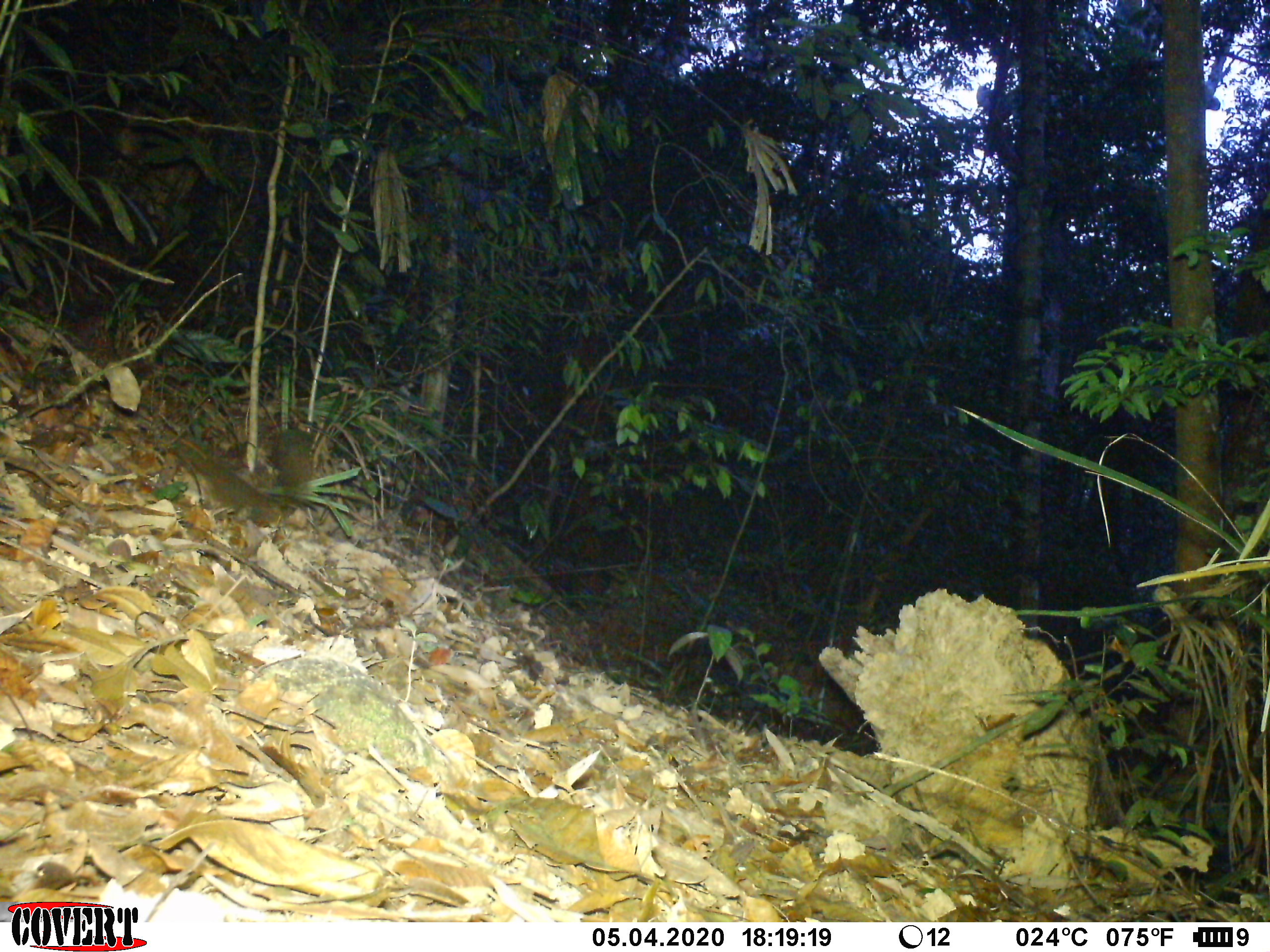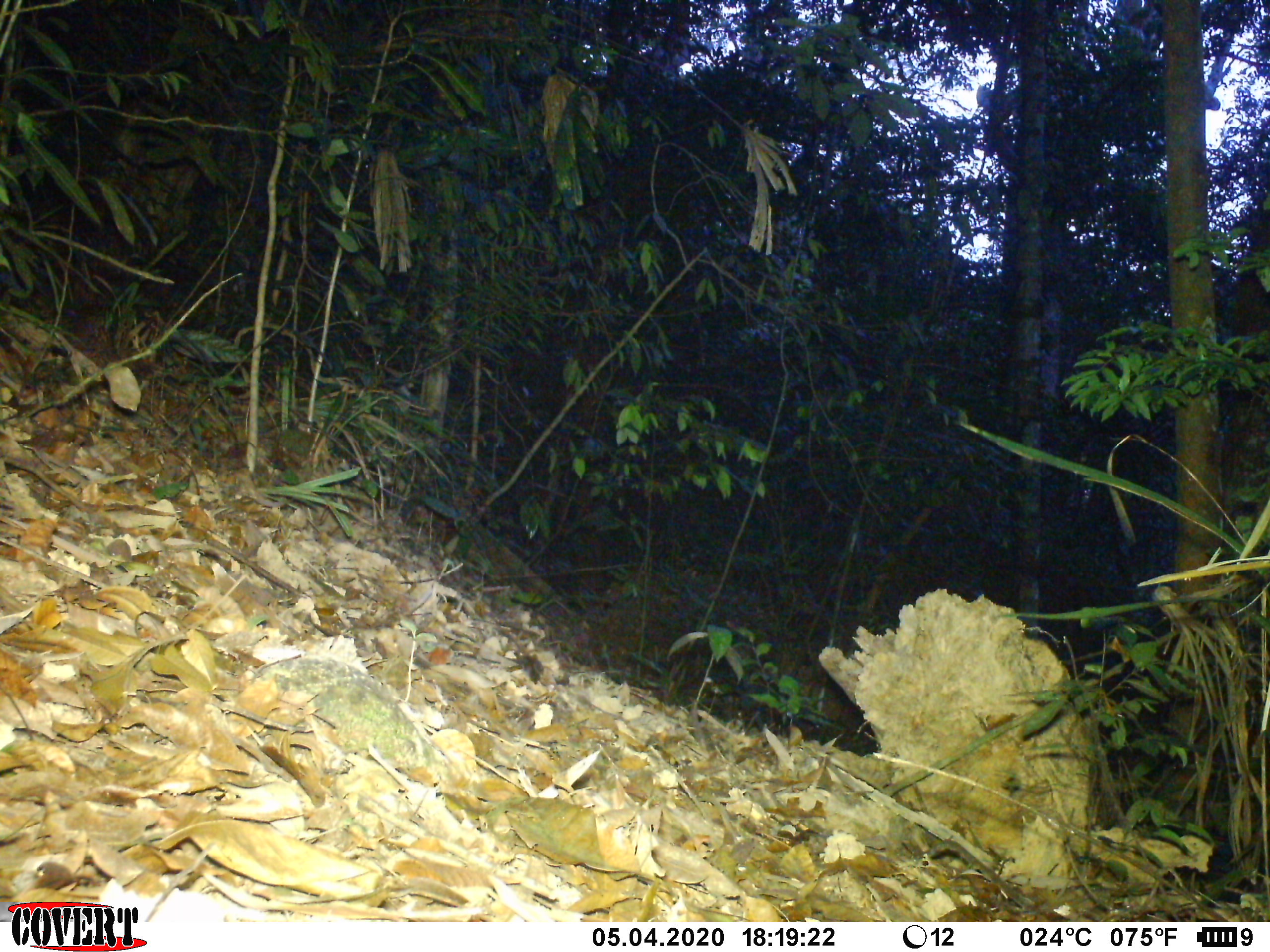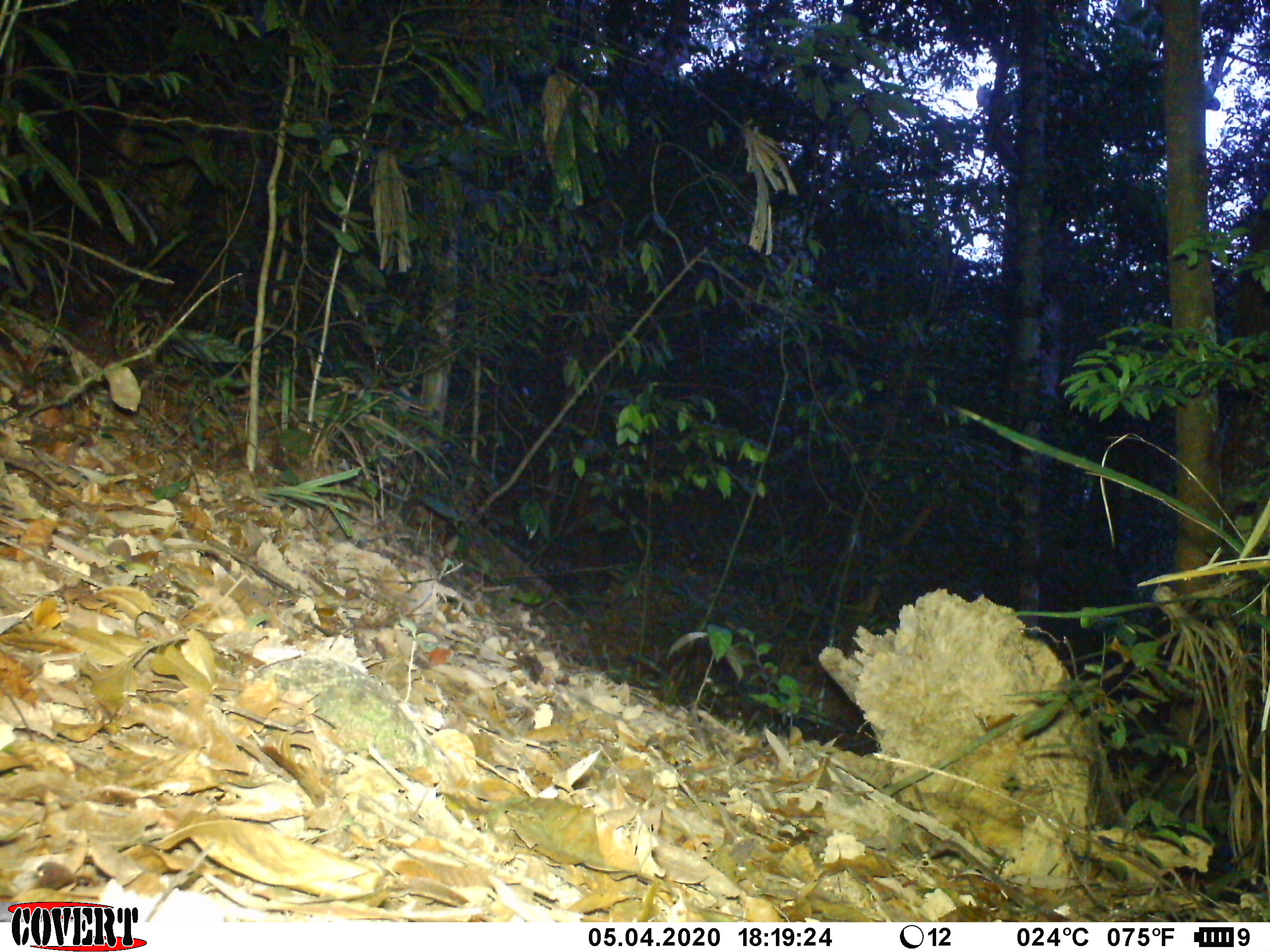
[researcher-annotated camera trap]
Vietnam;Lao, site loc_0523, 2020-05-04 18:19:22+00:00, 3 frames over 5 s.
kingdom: Animalia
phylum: Chordata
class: Mammalia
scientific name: Mammalia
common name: mammal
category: unidentified small mammal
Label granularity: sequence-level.